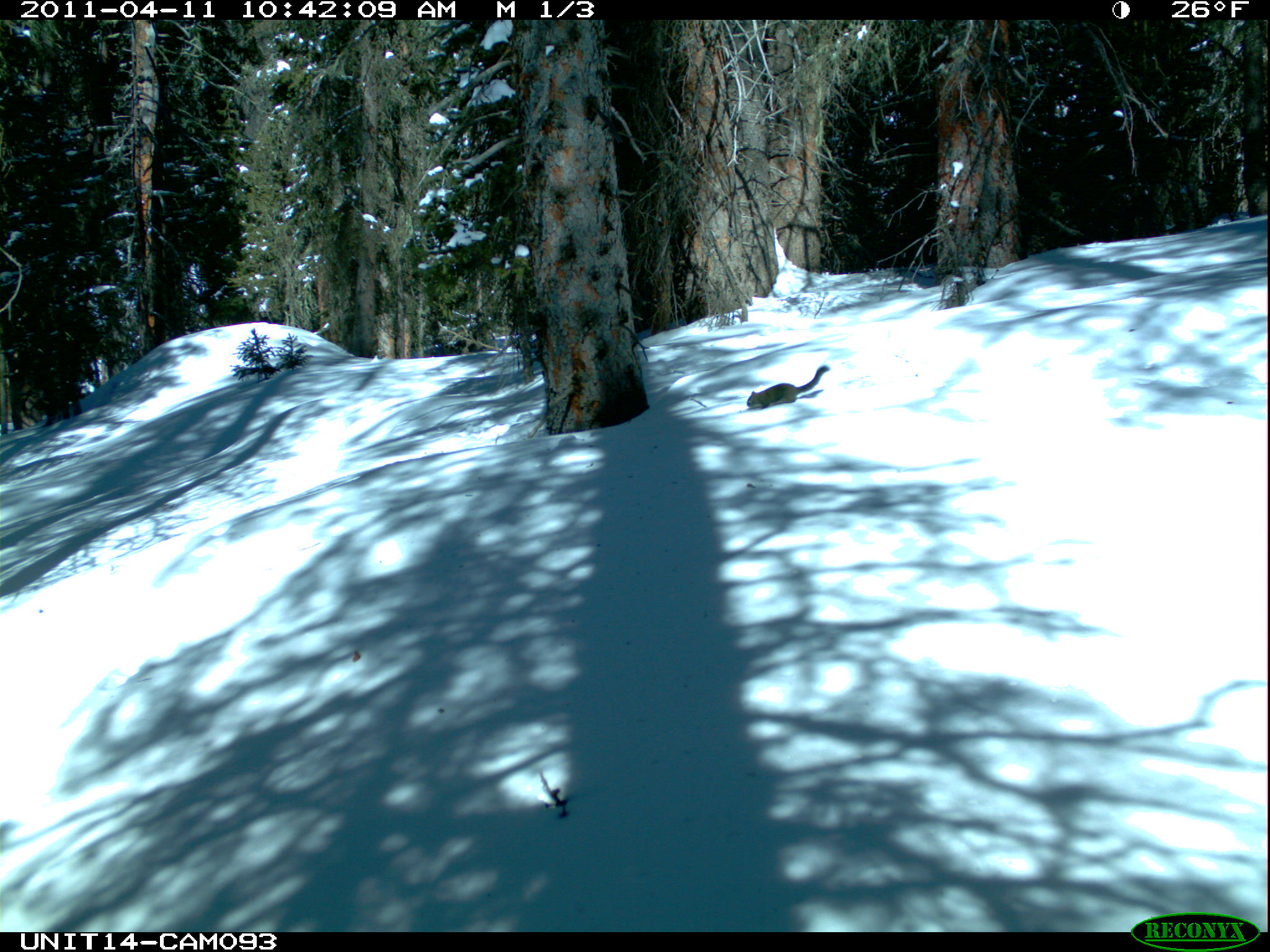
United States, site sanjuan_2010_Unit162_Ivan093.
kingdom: Animalia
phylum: Chordata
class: Mammalia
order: Rodentia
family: Sciuridae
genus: Tamiasciurus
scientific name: Tamiasciurus hudsonicus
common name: american red squirrel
Tamiasciurus hudsonicus (american red squirrel).